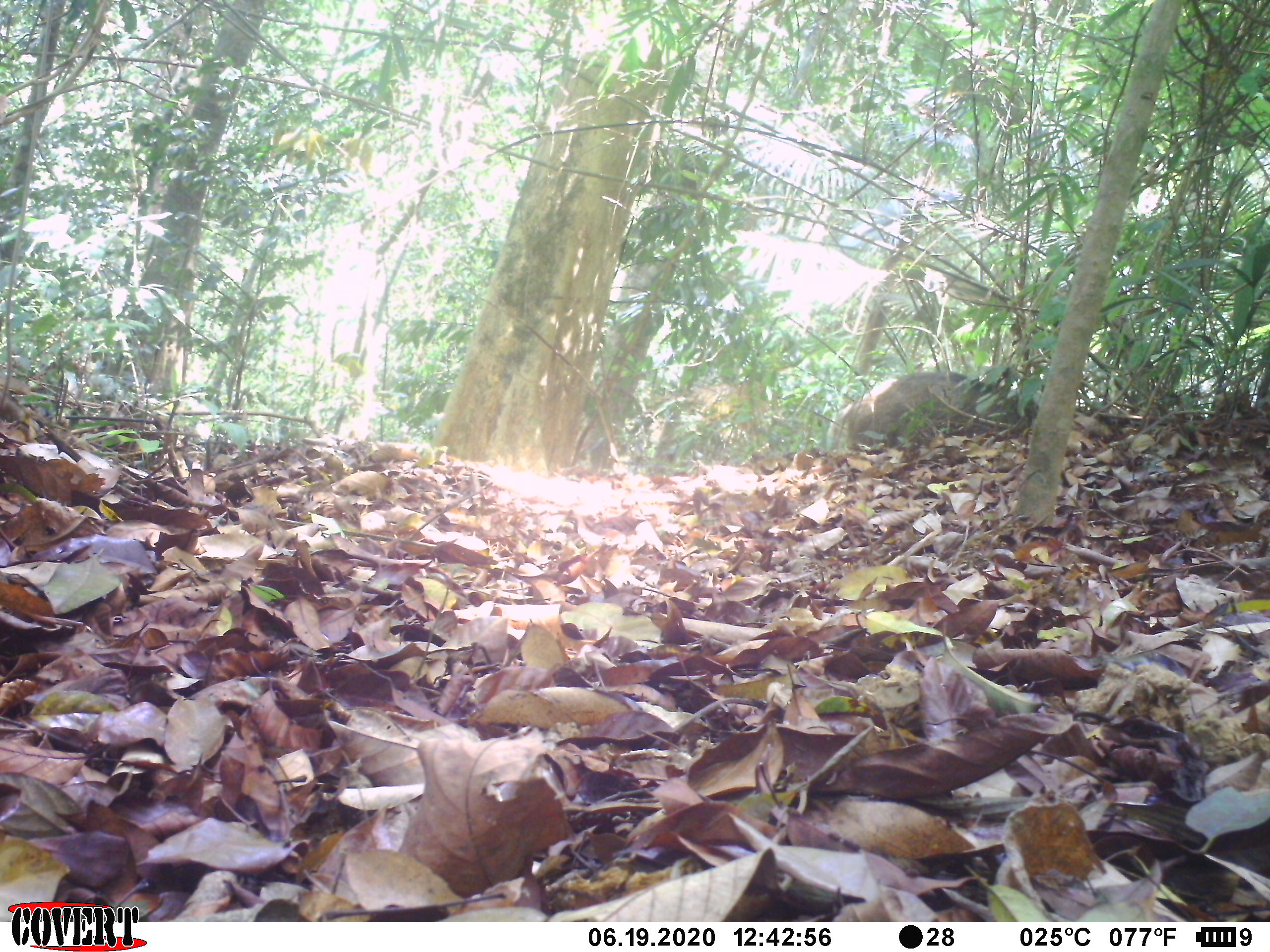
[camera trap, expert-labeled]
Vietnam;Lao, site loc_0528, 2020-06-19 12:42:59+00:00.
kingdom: Animalia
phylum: Chordata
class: Mammalia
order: Artiodactyla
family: Suidae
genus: Sus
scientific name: Sus scrofa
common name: eurasian wild pig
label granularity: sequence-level